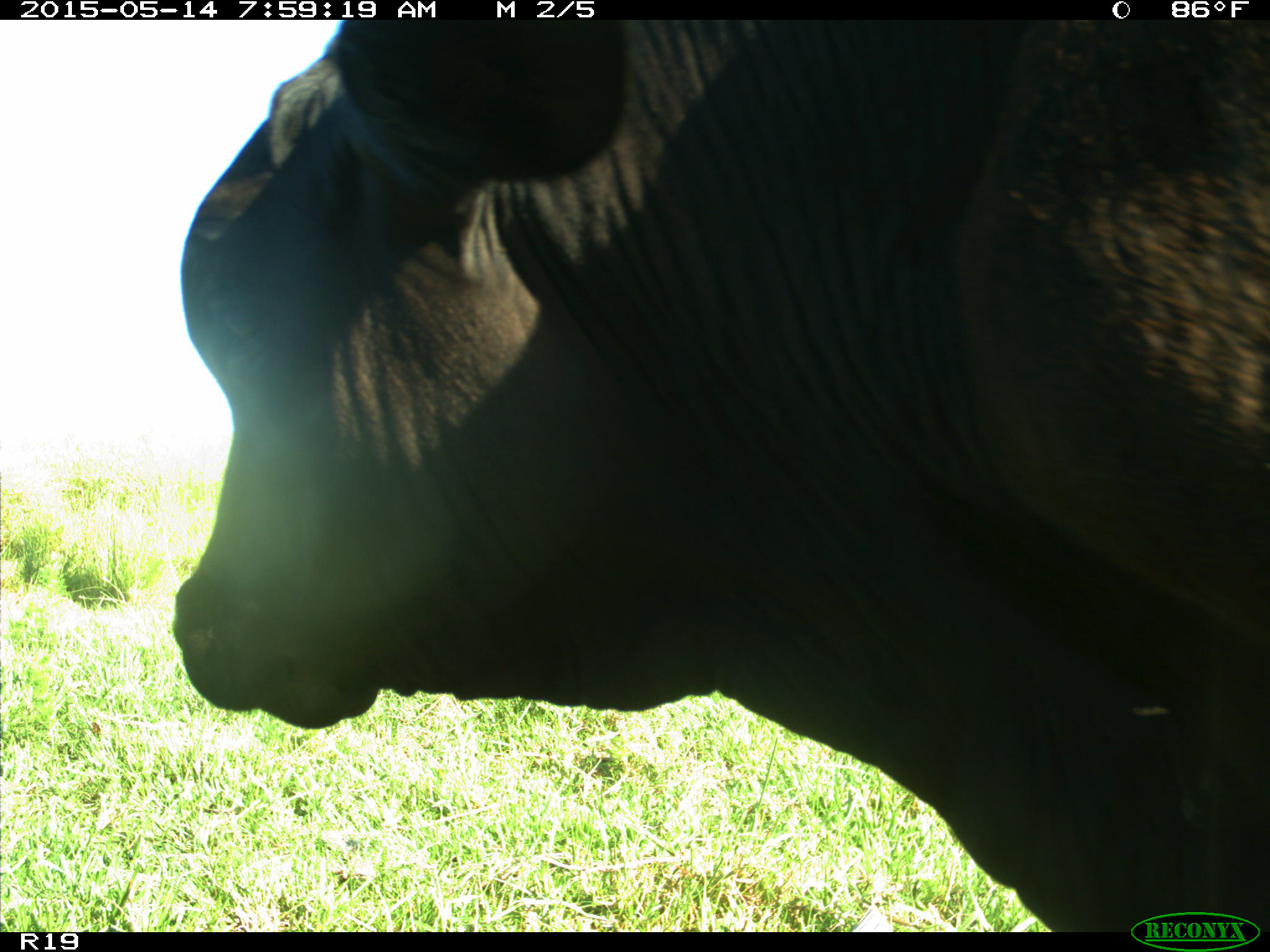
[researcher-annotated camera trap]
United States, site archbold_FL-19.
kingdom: Animalia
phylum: Chordata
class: Mammalia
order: Artiodactyla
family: Bovidae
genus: Bos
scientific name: Bos taurus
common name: domestic cow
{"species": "Bos taurus (domestic cow)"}